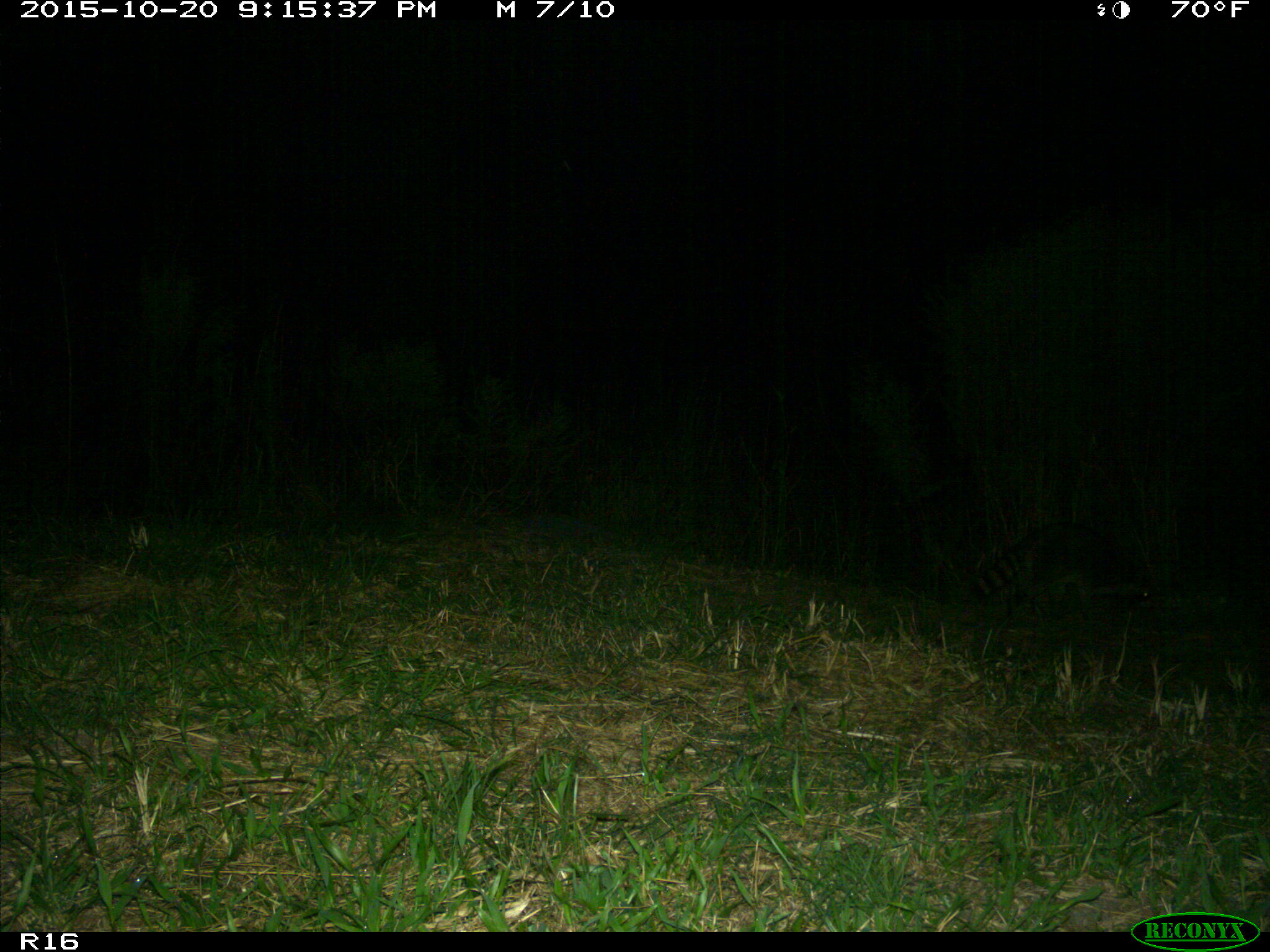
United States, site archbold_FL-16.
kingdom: Animalia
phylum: Chordata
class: Mammalia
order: Carnivora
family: Procyonidae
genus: Procyon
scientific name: Procyon lotor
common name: common raccoon